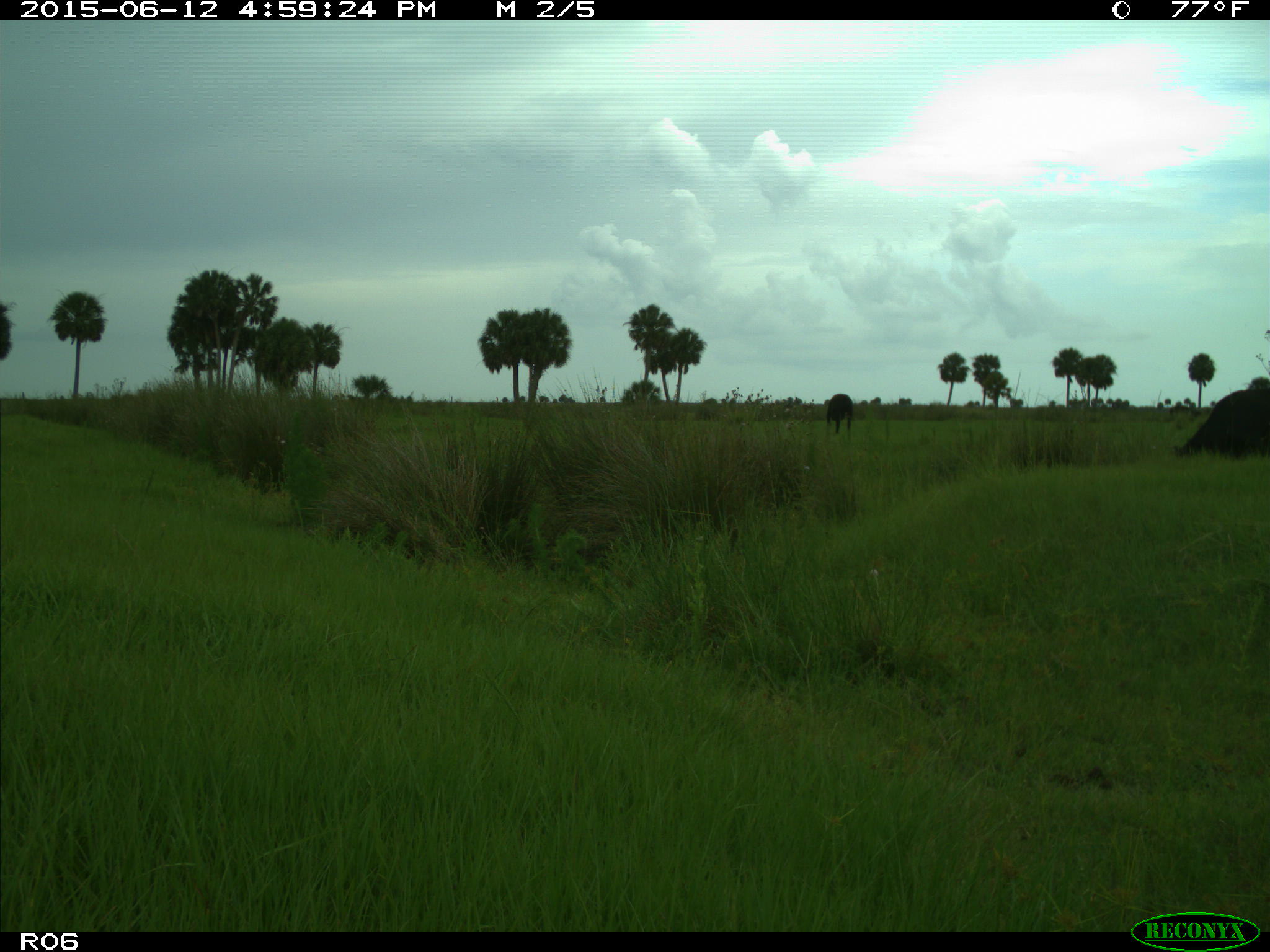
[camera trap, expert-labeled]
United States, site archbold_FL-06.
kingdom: Animalia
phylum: Chordata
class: Mammalia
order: Artiodactyla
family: Bovidae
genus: Bos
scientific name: Bos taurus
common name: domestic cow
Bos taurus (domestic cow).